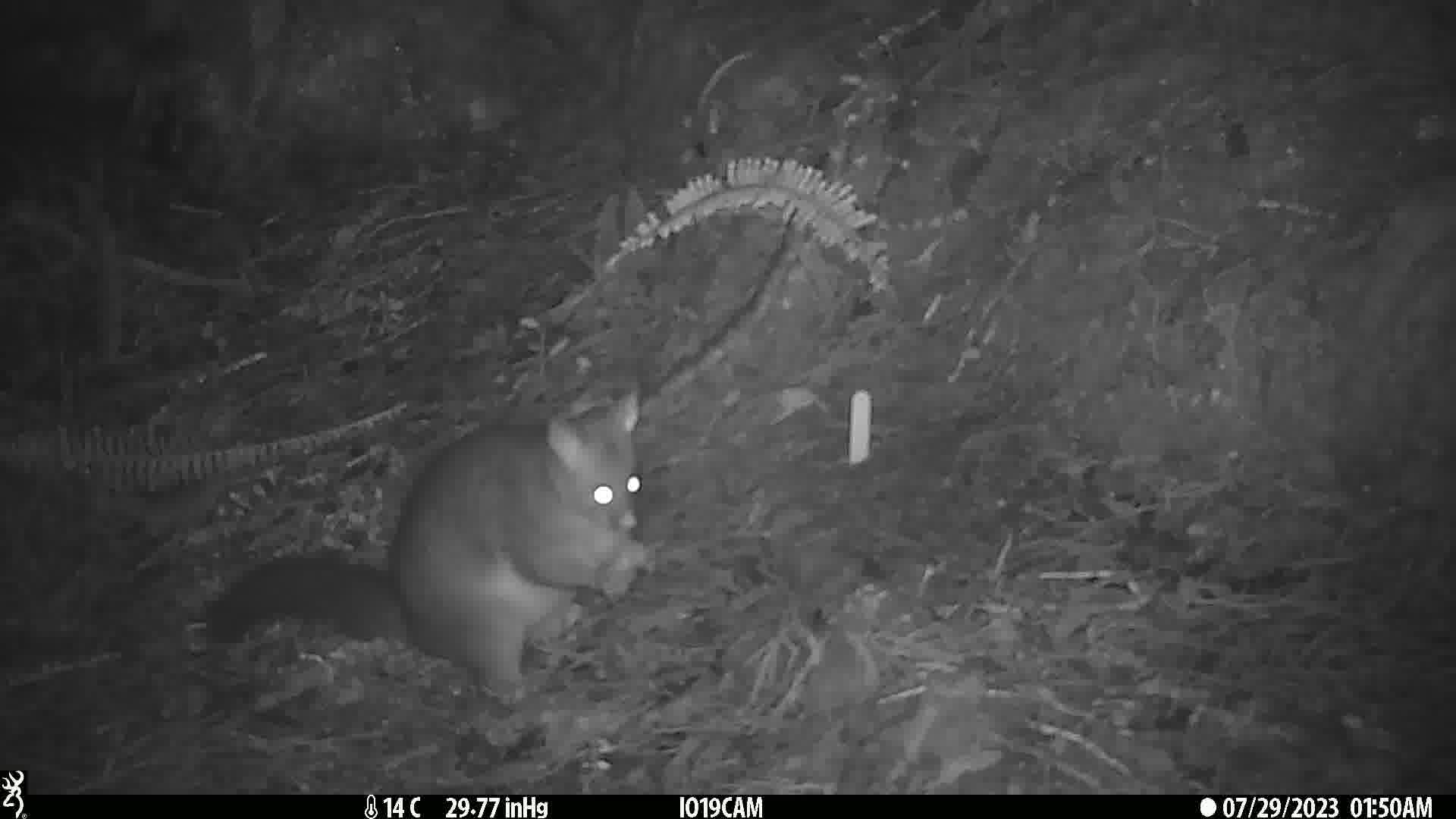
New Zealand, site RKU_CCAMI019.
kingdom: Animalia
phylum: Chordata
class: Mammalia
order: Diprotodontia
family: Phalangeridae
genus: Trichosurus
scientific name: Trichosurus vulpecula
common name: common brushtail possum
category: possum